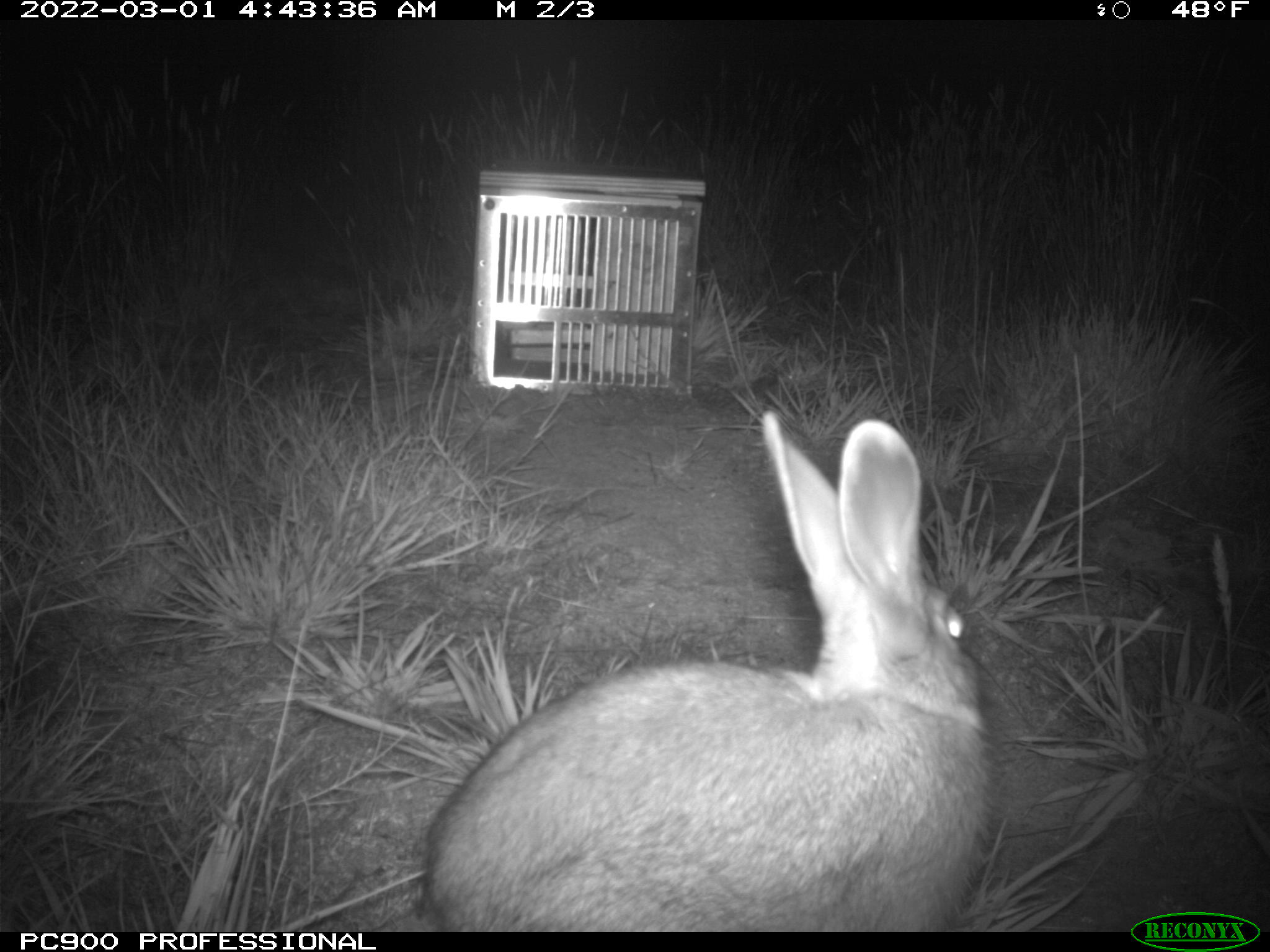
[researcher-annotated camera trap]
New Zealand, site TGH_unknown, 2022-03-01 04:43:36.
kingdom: Animalia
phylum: Chordata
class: Mammalia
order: Lagomorpha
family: Leporidae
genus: Oryctolagus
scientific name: Oryctolagus cuniculus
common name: european rabbit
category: rabbit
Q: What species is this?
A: Rabbit (european rabbit) (Oryctolagus cuniculus).